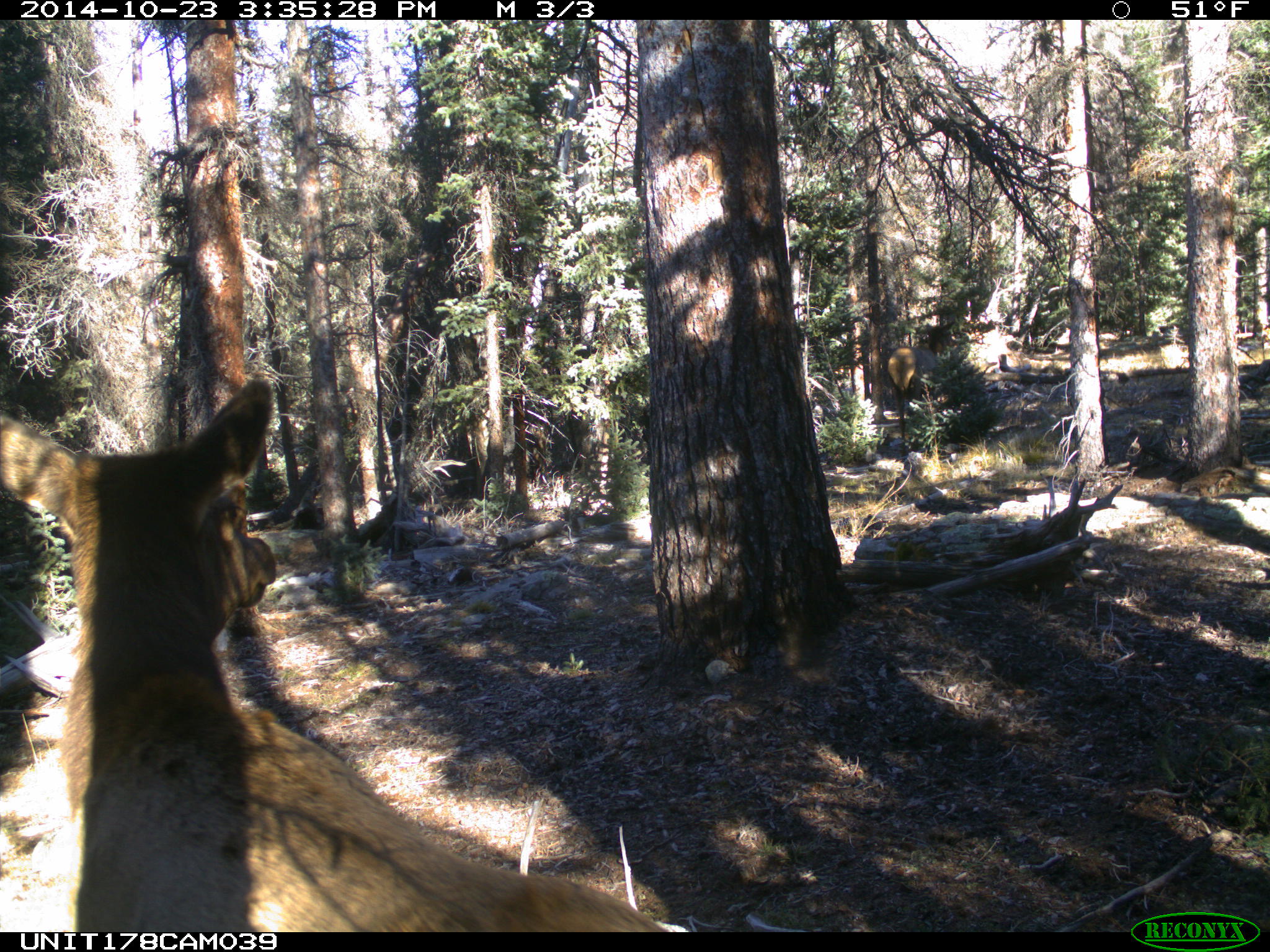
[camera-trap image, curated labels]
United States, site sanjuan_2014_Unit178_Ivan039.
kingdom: Animalia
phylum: Chordata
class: Mammalia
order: Artiodactyla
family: Cervidae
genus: Cervus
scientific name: Cervus elaphus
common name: red deer